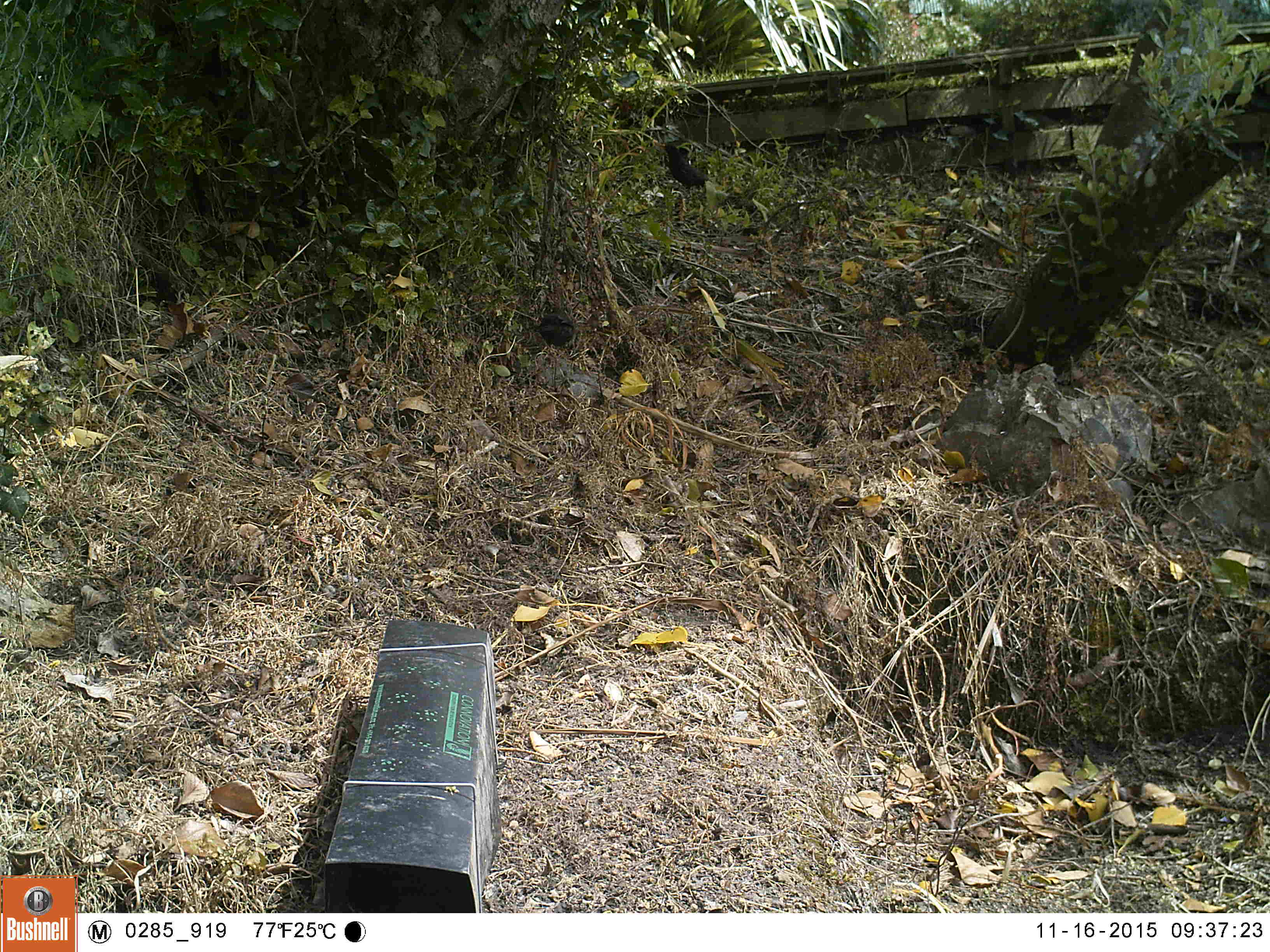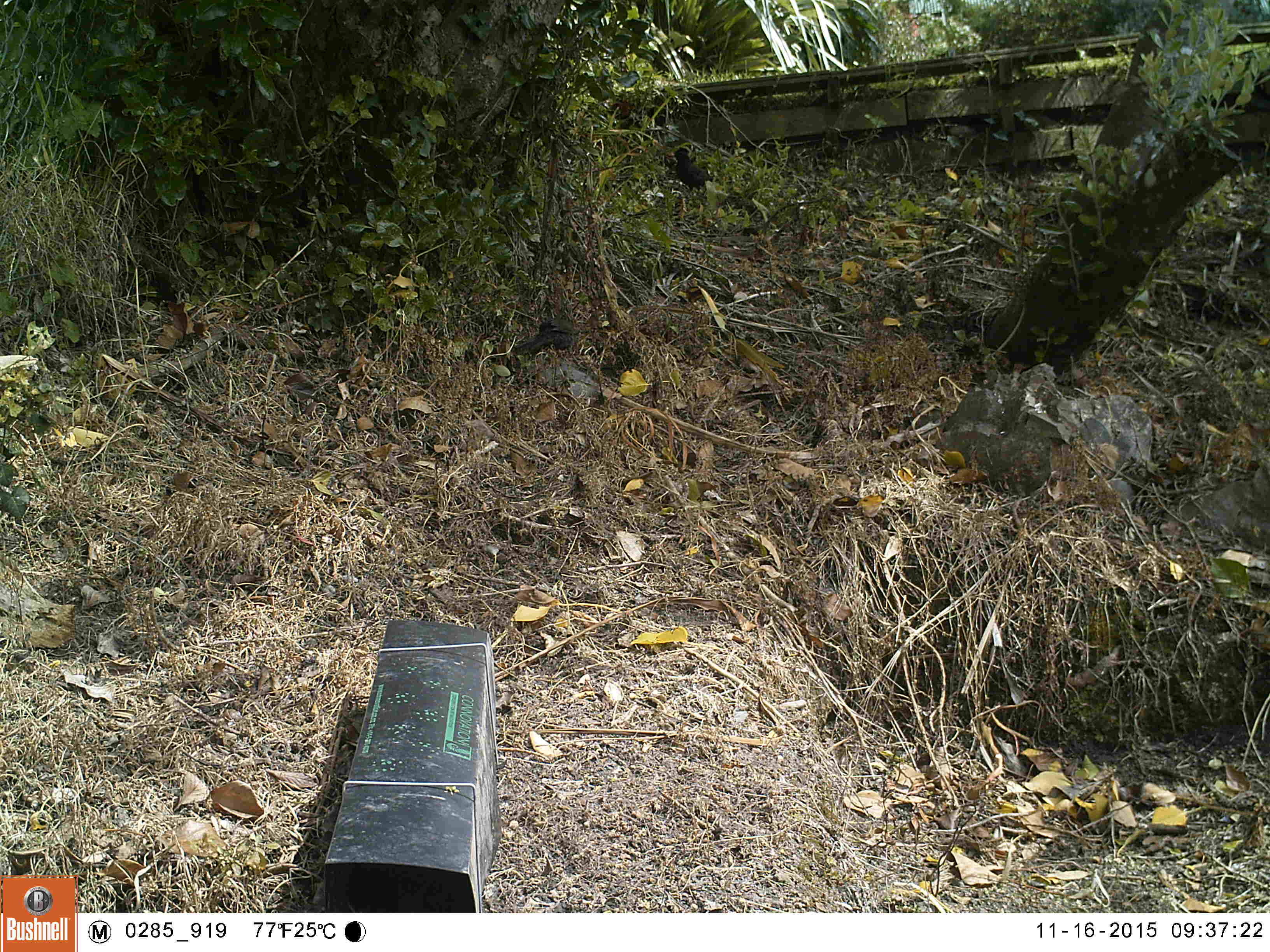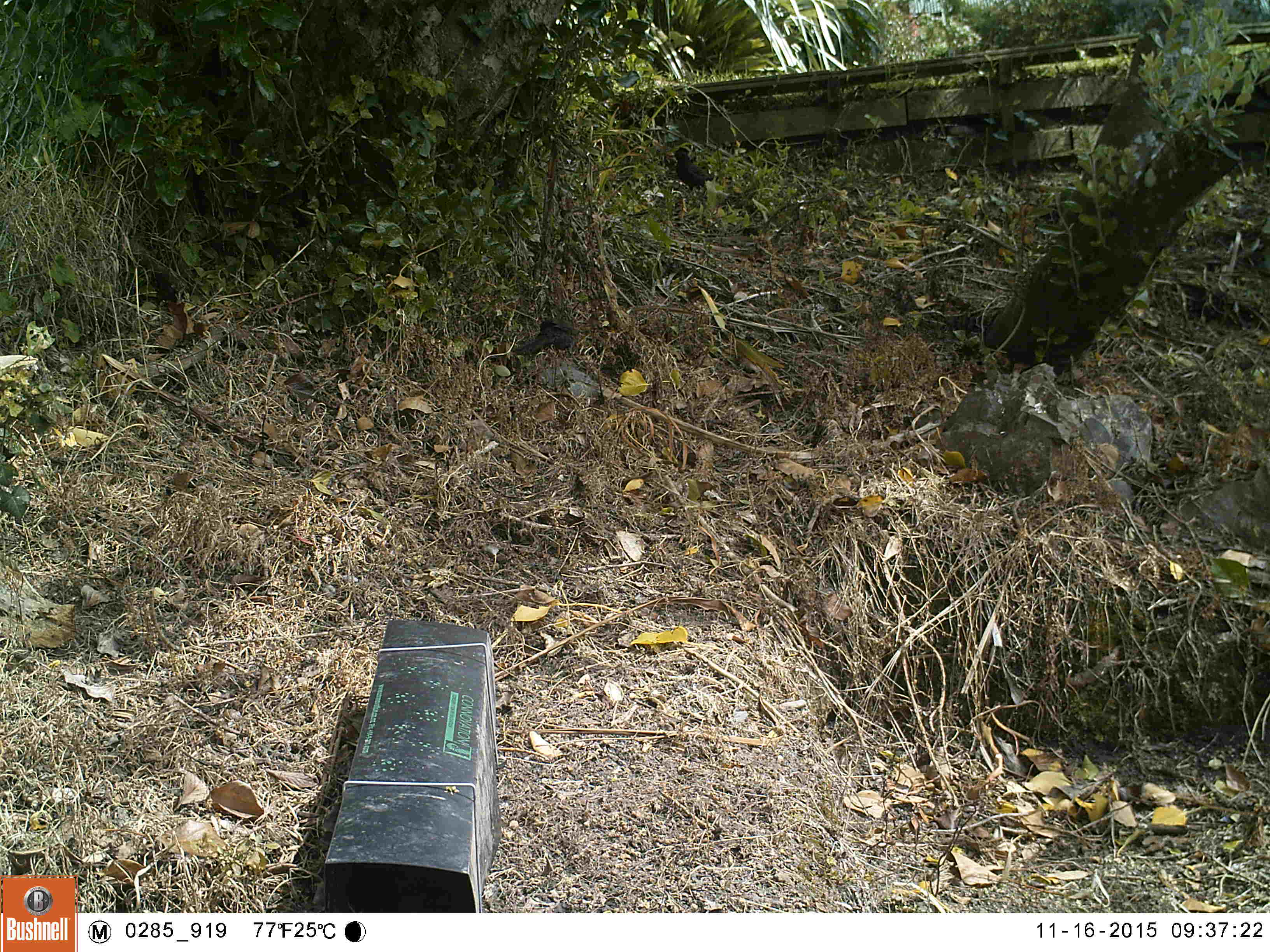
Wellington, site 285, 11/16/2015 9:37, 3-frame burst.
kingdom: Animalia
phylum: Chordata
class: Aves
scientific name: Aves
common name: bird